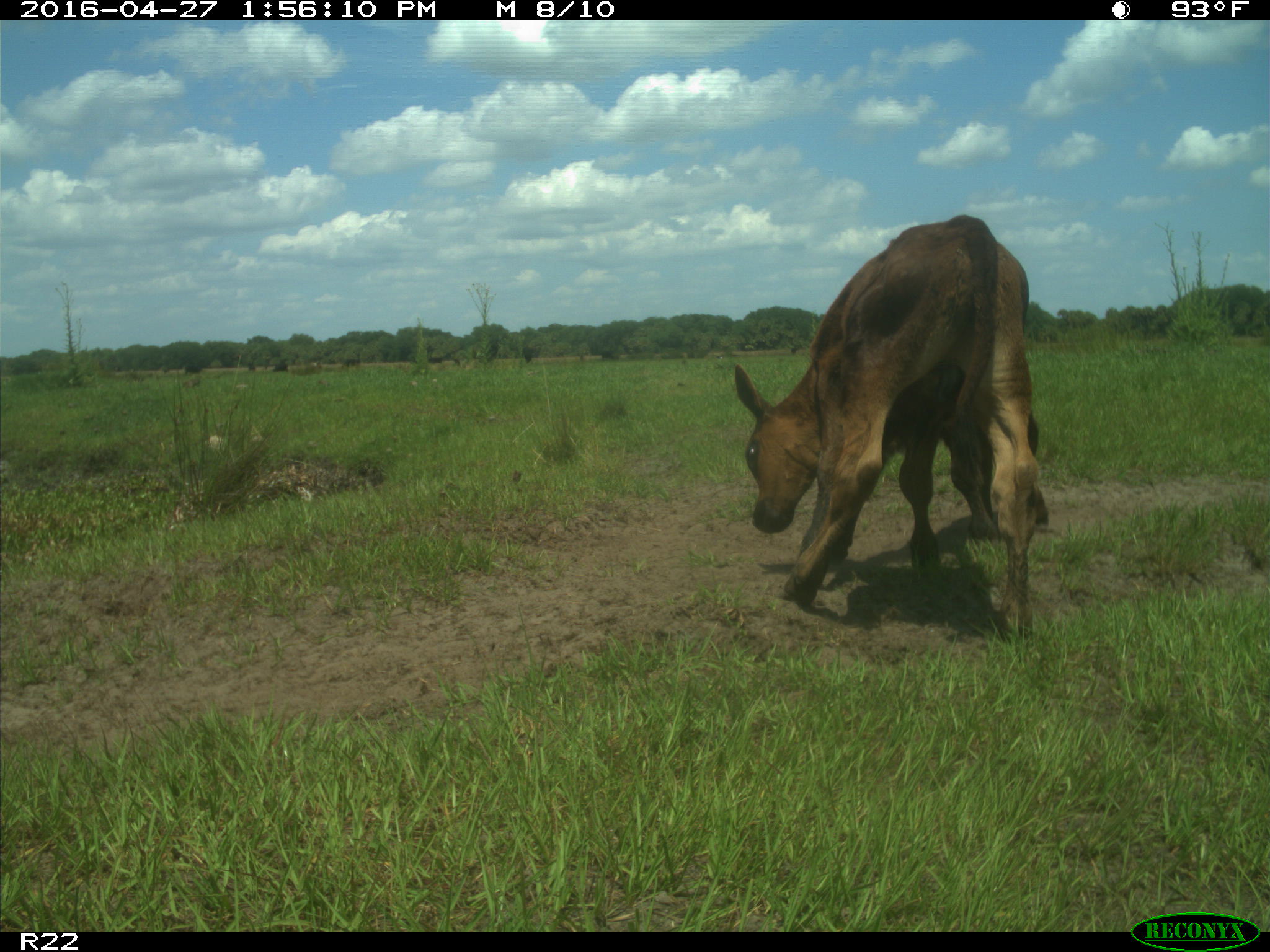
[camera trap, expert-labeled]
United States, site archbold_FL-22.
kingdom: Animalia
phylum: Chordata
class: Mammalia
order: Artiodactyla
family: Bovidae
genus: Bos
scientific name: Bos taurus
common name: domestic cow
Bos taurus (domestic cow).